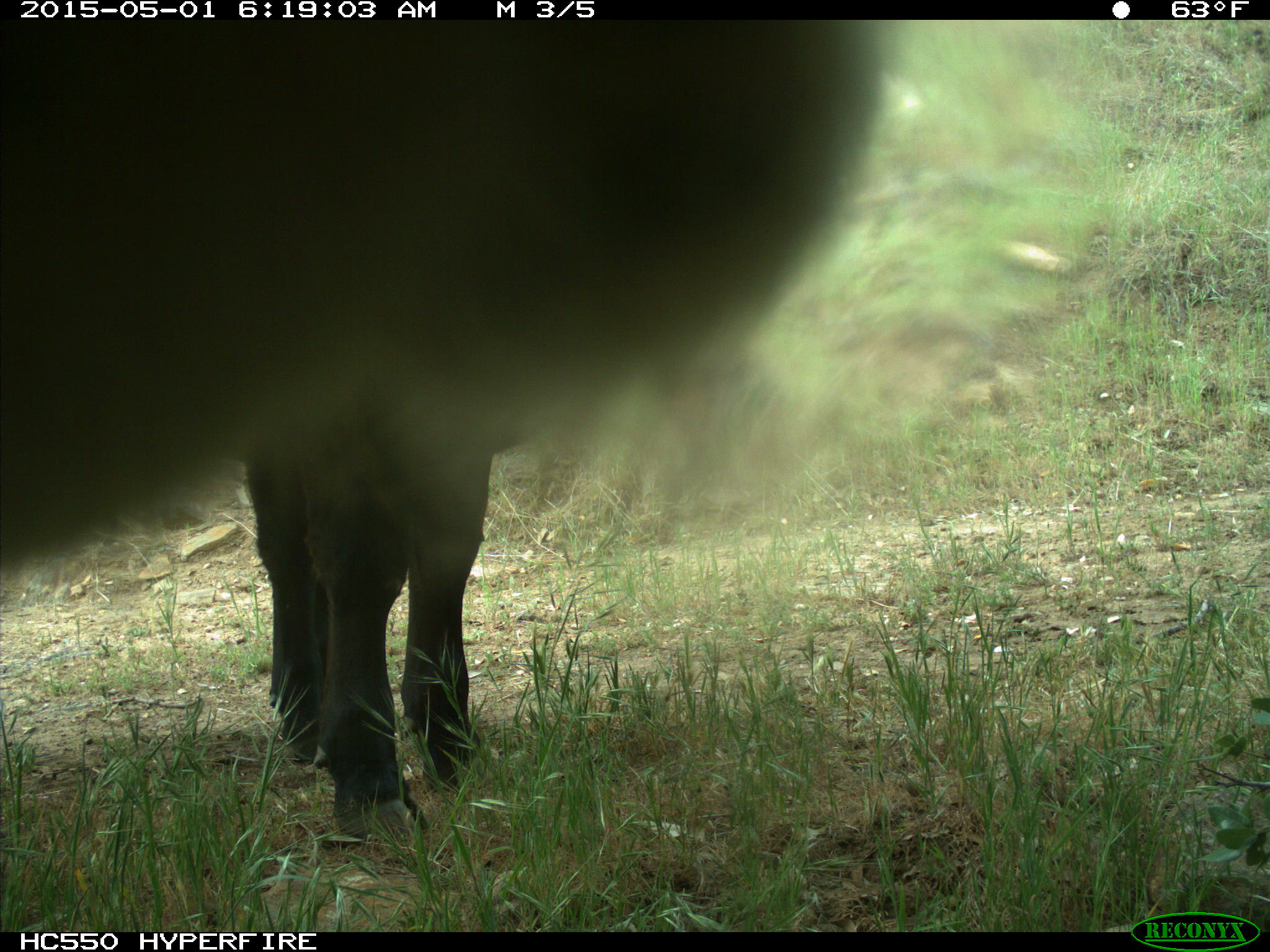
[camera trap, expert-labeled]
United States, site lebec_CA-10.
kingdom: Animalia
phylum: Chordata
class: Mammalia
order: Artiodactyla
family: Bovidae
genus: Bos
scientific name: Bos taurus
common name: domestic cow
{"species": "Bos taurus (domestic cow)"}